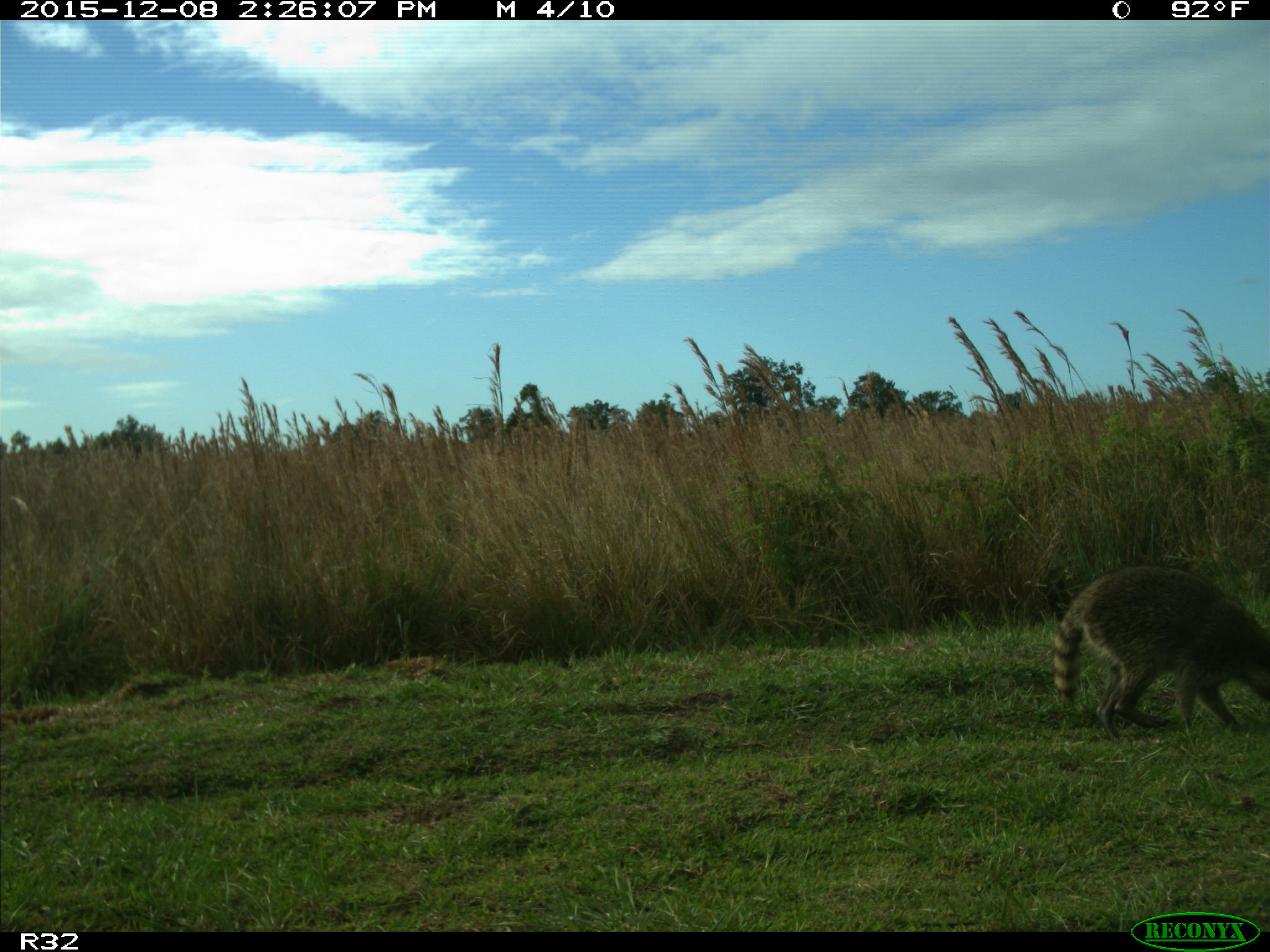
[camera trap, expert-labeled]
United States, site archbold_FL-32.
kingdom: Animalia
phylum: Chordata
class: Mammalia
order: Carnivora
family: Procyonidae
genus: Procyon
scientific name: Procyon lotor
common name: common raccoon